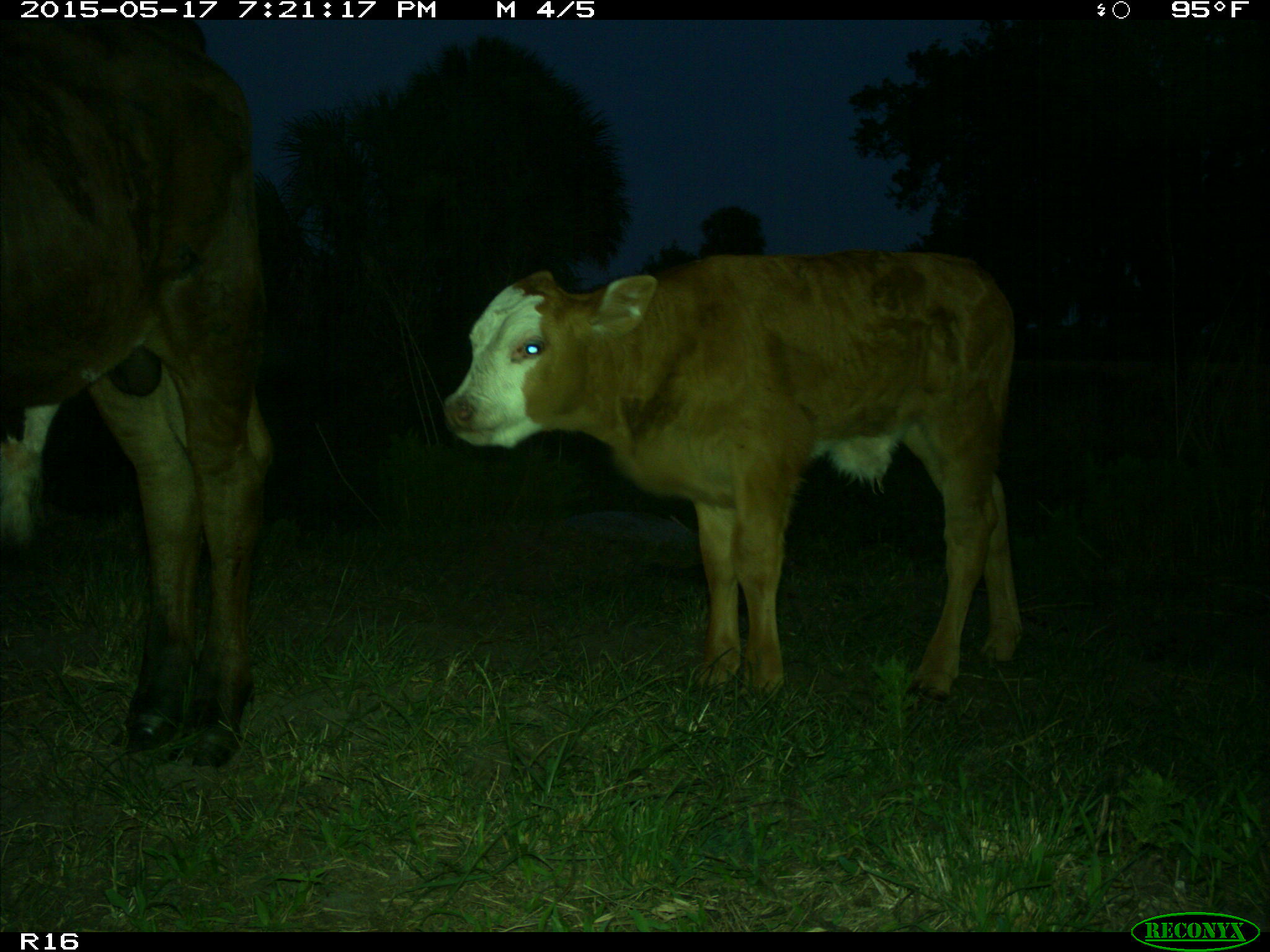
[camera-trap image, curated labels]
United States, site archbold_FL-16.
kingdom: Animalia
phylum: Chordata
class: Mammalia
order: Artiodactyla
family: Bovidae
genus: Bos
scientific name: Bos taurus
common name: domestic cow